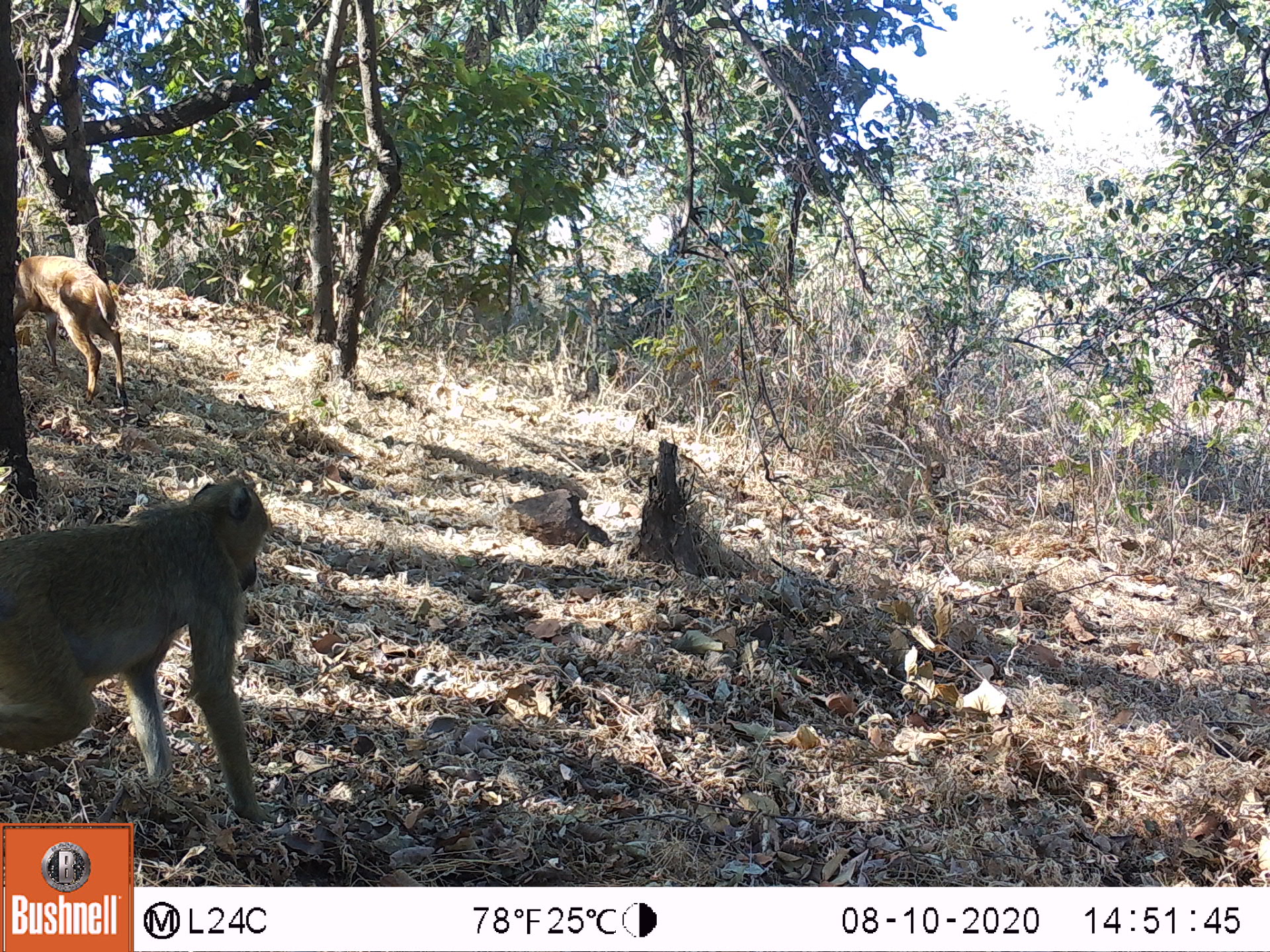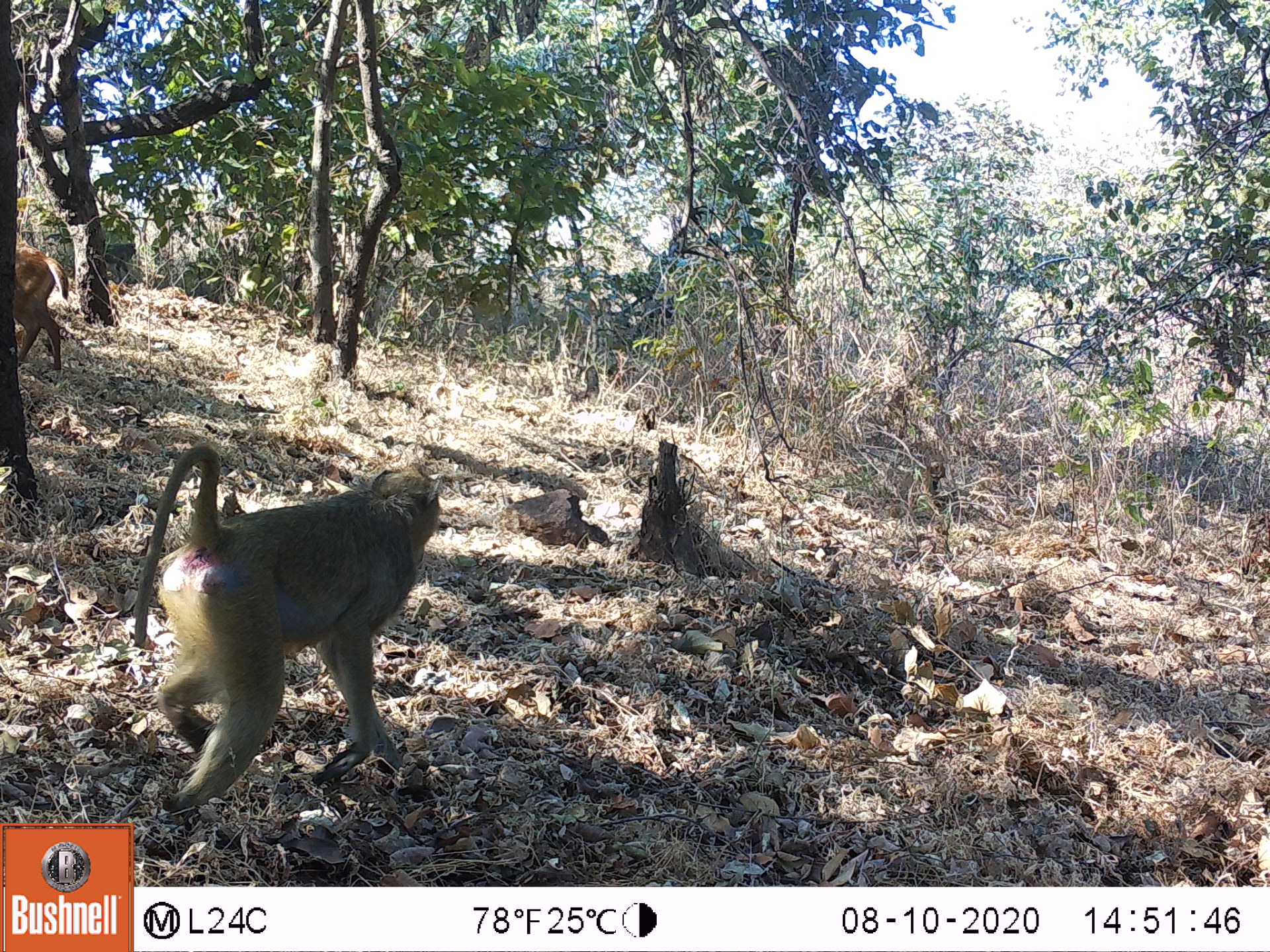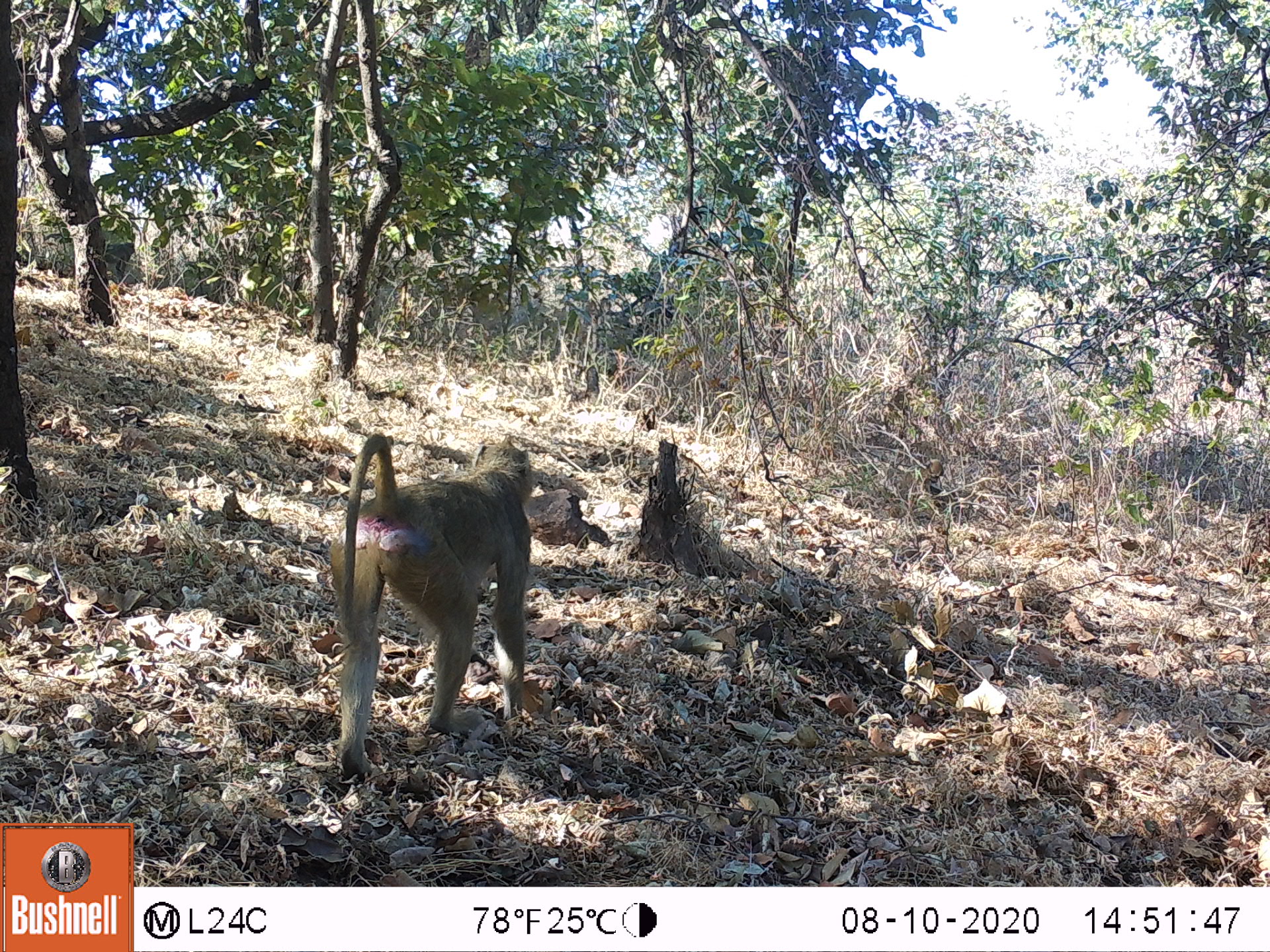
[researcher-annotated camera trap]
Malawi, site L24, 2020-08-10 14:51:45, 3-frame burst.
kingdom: Animalia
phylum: Chordata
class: Mammalia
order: Artiodactyla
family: Bovidae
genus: Tragelaphus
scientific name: Tragelaphus sylvaticus sylvaticus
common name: cape bushbuck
Cape bushbuck (Tragelaphus sylvaticus sylvaticus), count 1.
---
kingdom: Animalia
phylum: Chordata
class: Mammalia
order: Primates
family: Cercopithecidae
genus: Papio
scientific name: Papio cynocephalus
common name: yellow baboon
Yellow baboon (Papio cynocephalus), count 1.